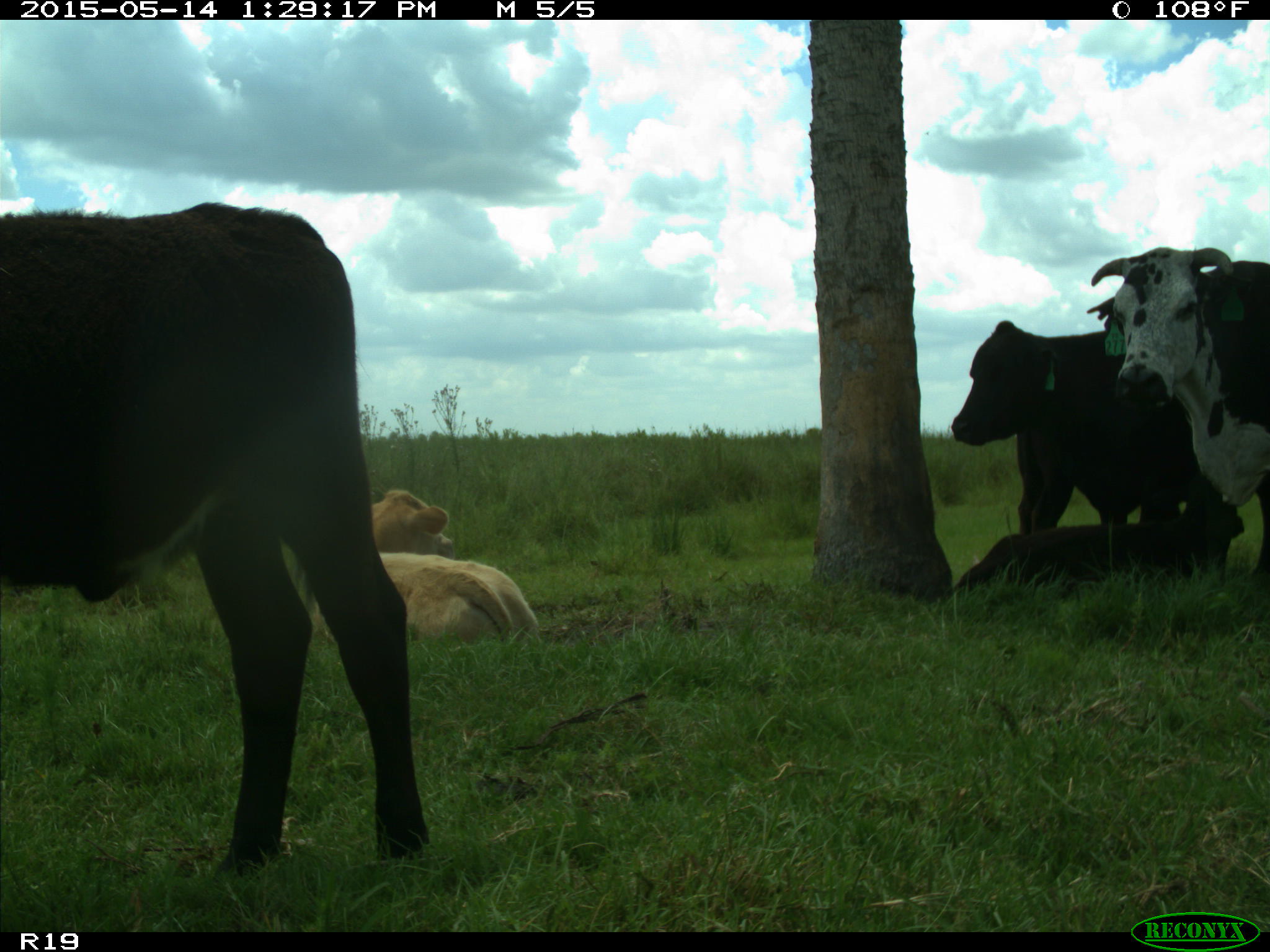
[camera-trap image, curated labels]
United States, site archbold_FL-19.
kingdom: Animalia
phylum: Chordata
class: Mammalia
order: Artiodactyla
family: Bovidae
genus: Bos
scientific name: Bos taurus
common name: domestic cow